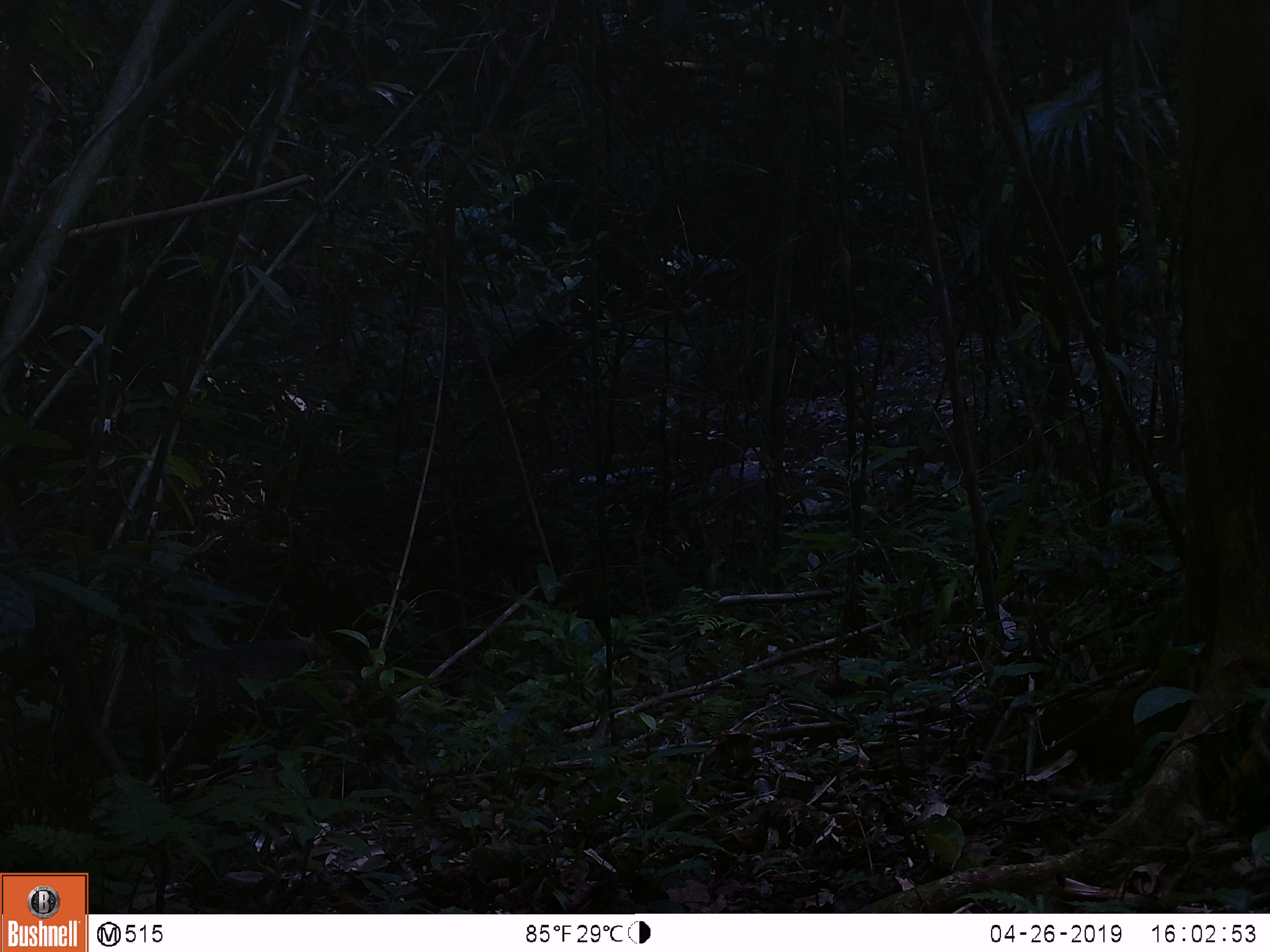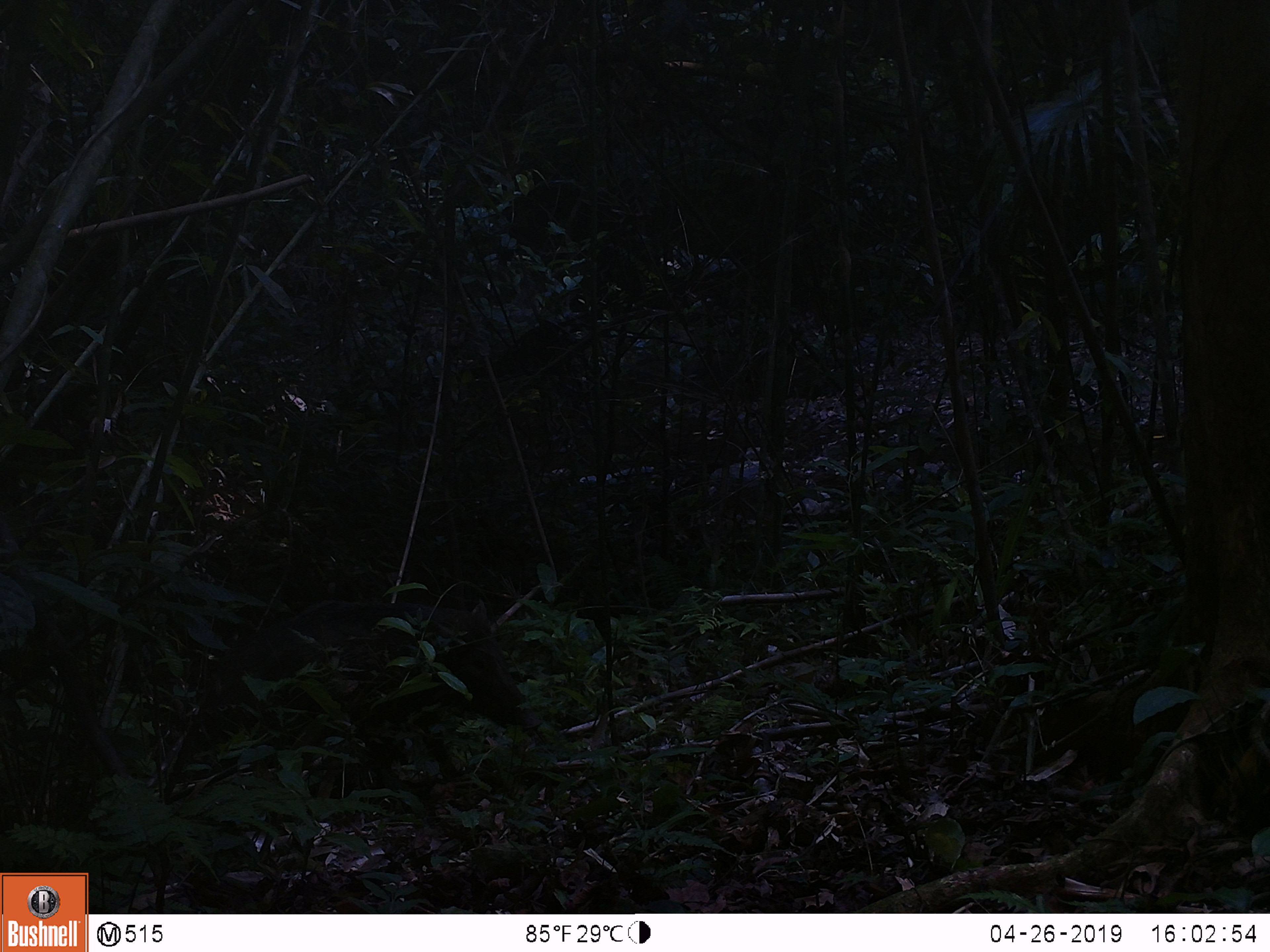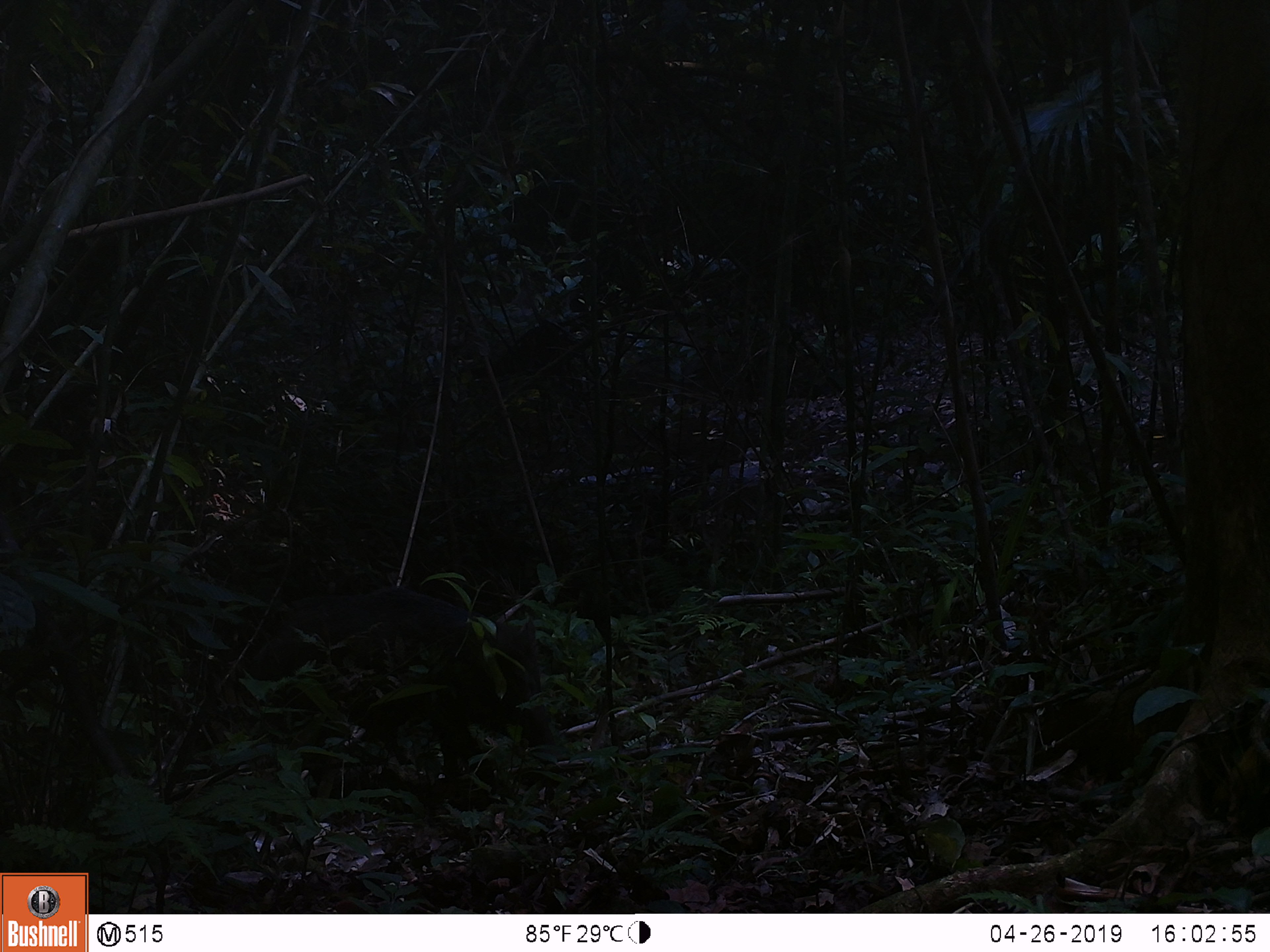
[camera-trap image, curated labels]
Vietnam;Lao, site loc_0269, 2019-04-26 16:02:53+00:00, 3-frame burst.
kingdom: Animalia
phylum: Chordata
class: Mammalia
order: Artiodactyla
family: Suidae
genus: Sus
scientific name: Sus scrofa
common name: eurasian wild pig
Eurasian wild pig (Sus scrofa). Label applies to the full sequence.